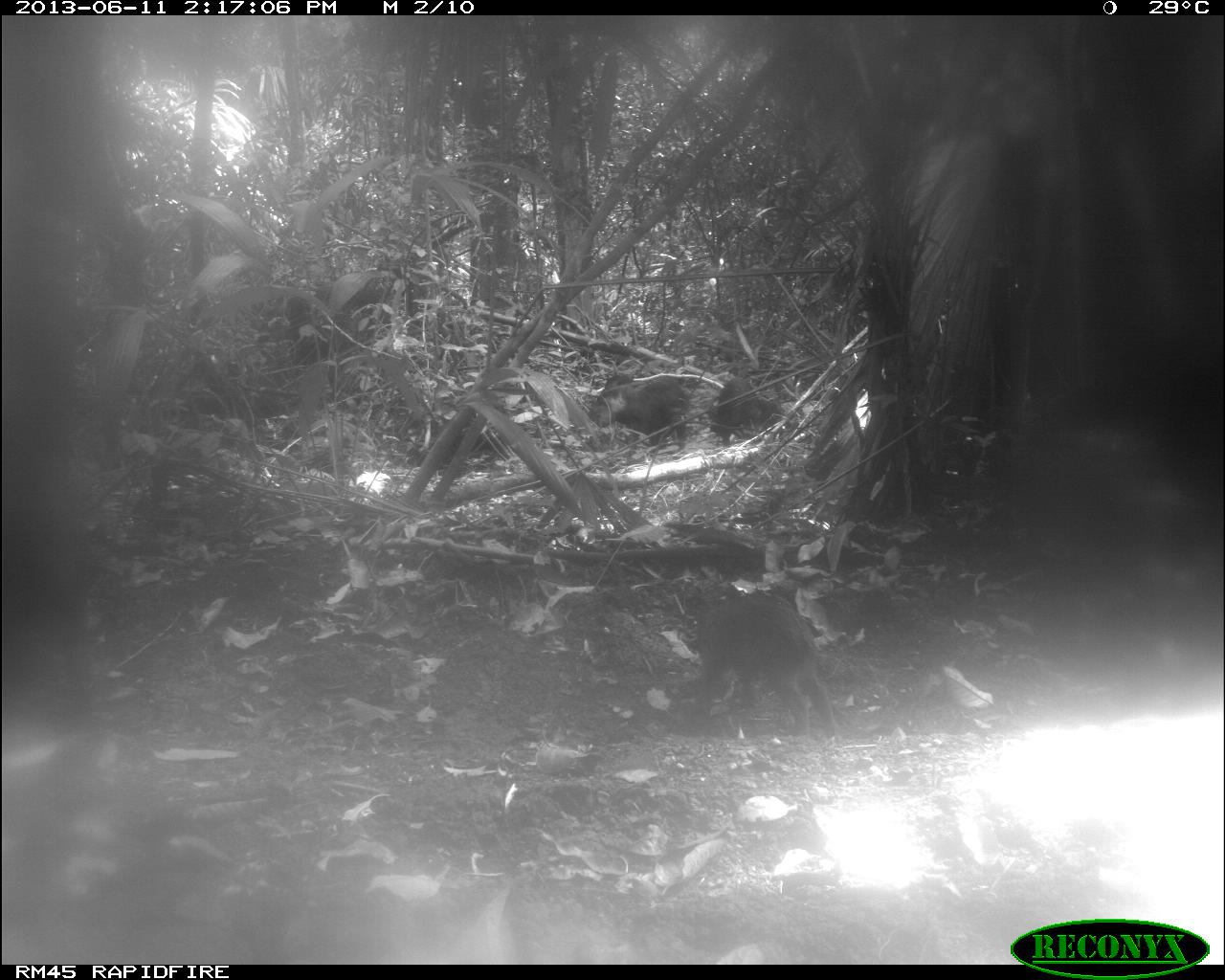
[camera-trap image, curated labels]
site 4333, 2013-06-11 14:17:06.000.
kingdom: Animalia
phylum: Chordata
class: Mammalia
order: Artiodactyla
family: Tayassuidae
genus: Tayassu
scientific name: Tayassu pecari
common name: white-lipped peccary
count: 4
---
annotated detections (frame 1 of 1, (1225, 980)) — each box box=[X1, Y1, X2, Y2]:
tayassu pecari: box=[689, 592, 841, 739]; box=[588, 373, 689, 448]; box=[709, 378, 798, 446]